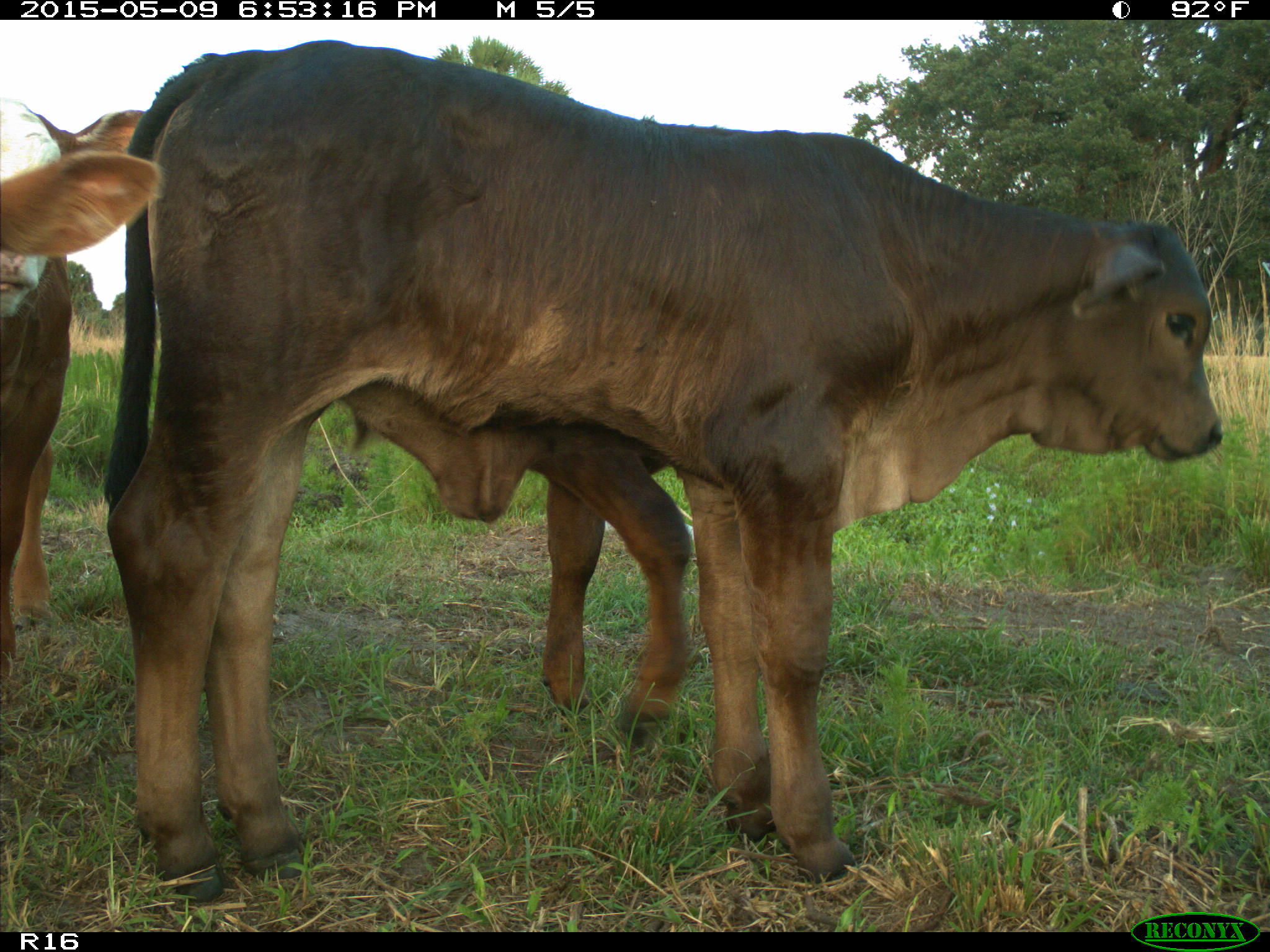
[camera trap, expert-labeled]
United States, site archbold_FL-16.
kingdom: Animalia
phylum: Chordata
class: Mammalia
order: Artiodactyla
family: Bovidae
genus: Bos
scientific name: Bos taurus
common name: domestic cow